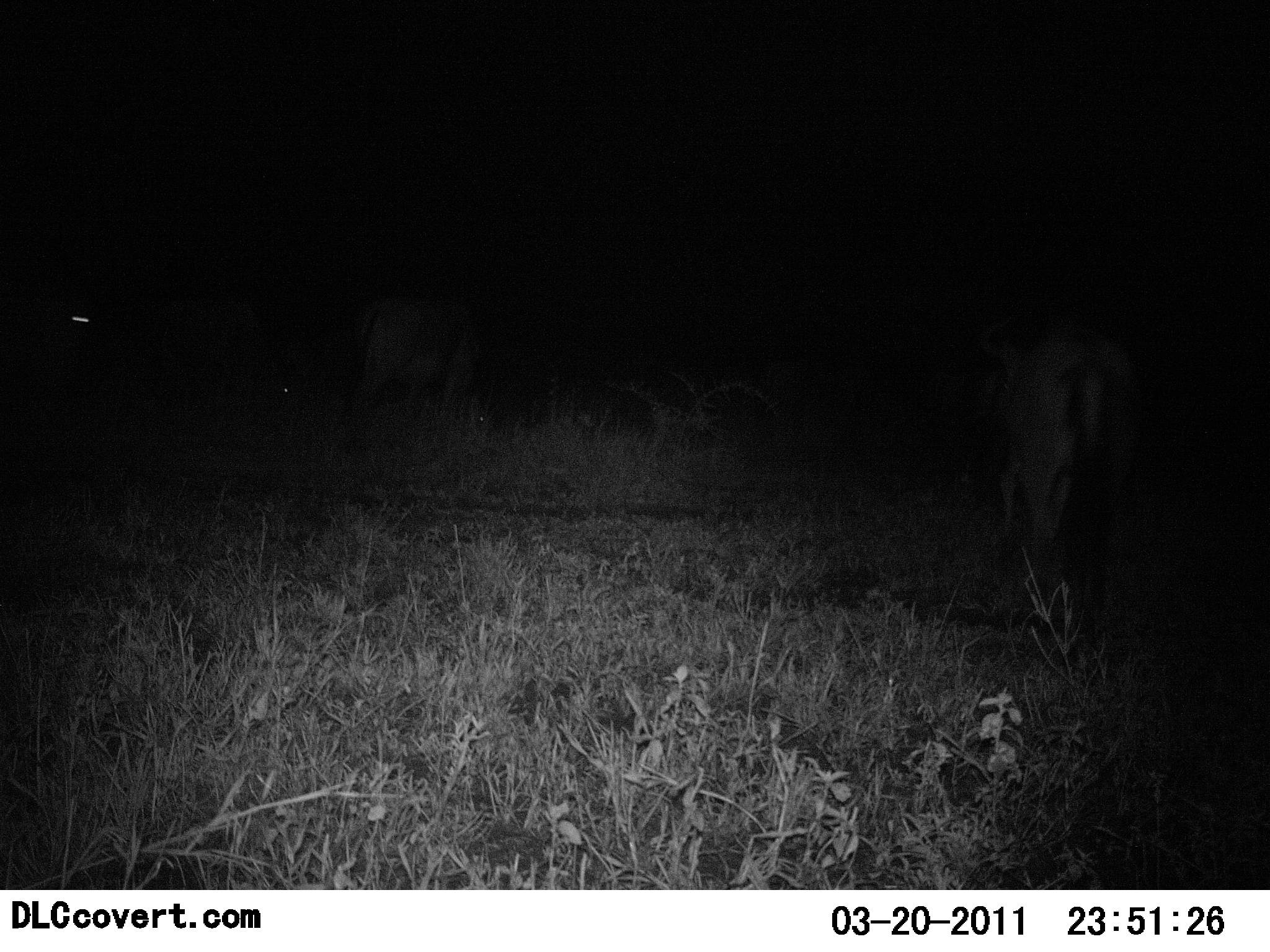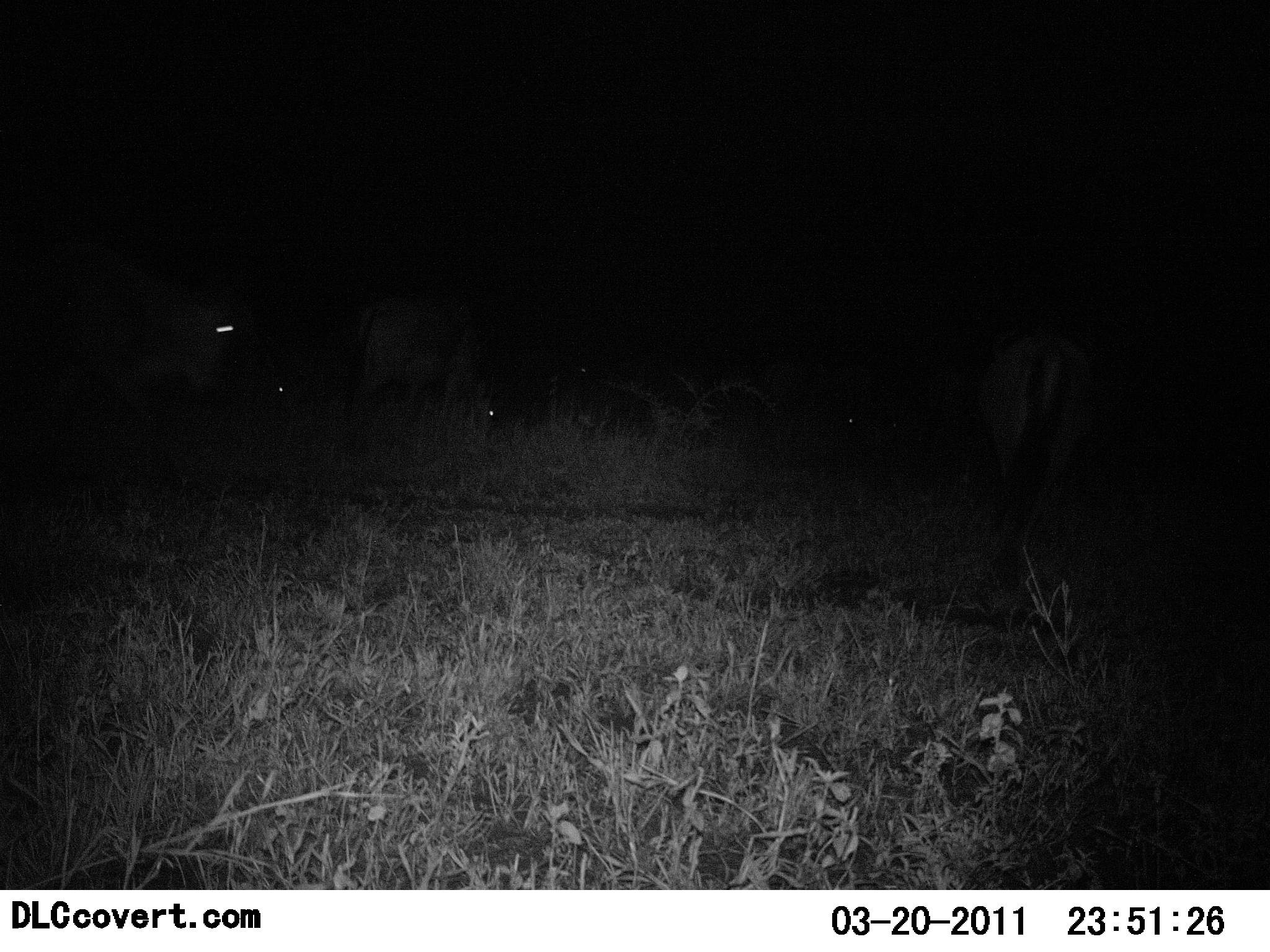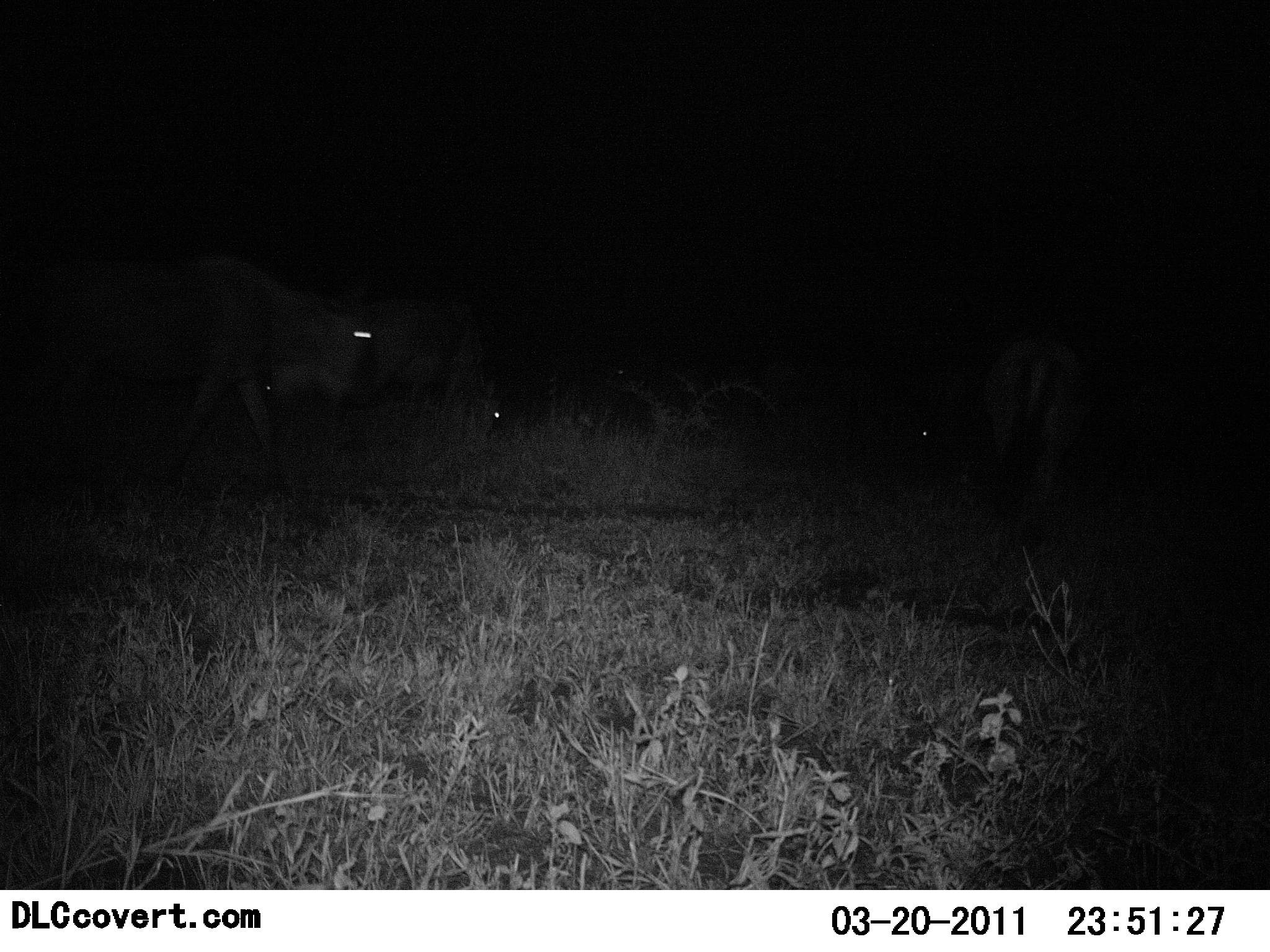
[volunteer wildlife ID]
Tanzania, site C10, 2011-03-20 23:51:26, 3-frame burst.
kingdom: Animalia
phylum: Chordata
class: Mammalia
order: Artiodactyla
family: Bovidae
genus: Connochaetes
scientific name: Connochaetes taurinus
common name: blue wildebeest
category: wildebeest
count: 4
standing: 25%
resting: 0%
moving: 67%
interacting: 0%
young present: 0%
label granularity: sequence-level